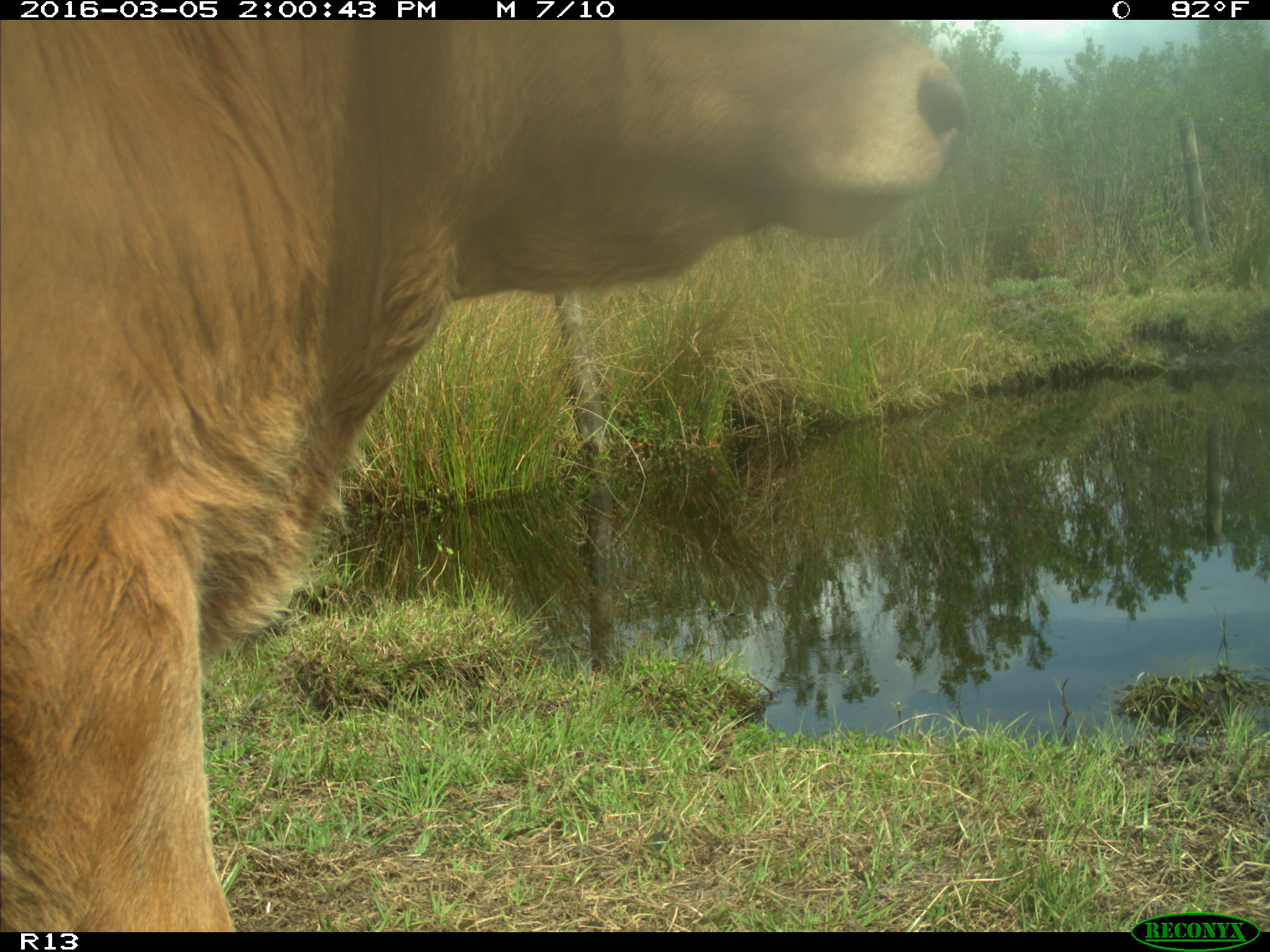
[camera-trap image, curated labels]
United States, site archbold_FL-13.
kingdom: Animalia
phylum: Chordata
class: Mammalia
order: Artiodactyla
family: Bovidae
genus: Bos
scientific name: Bos taurus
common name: domestic cow